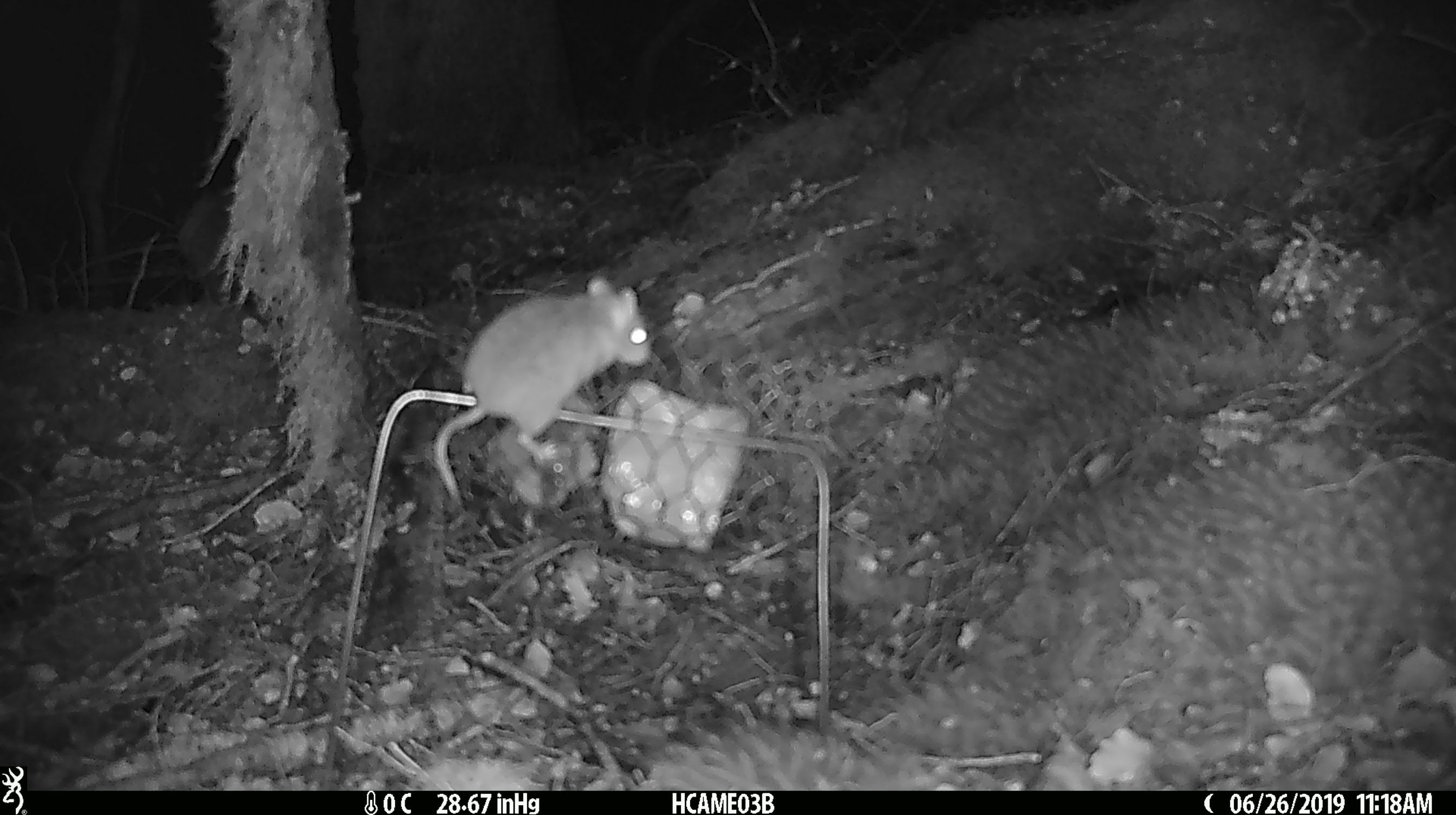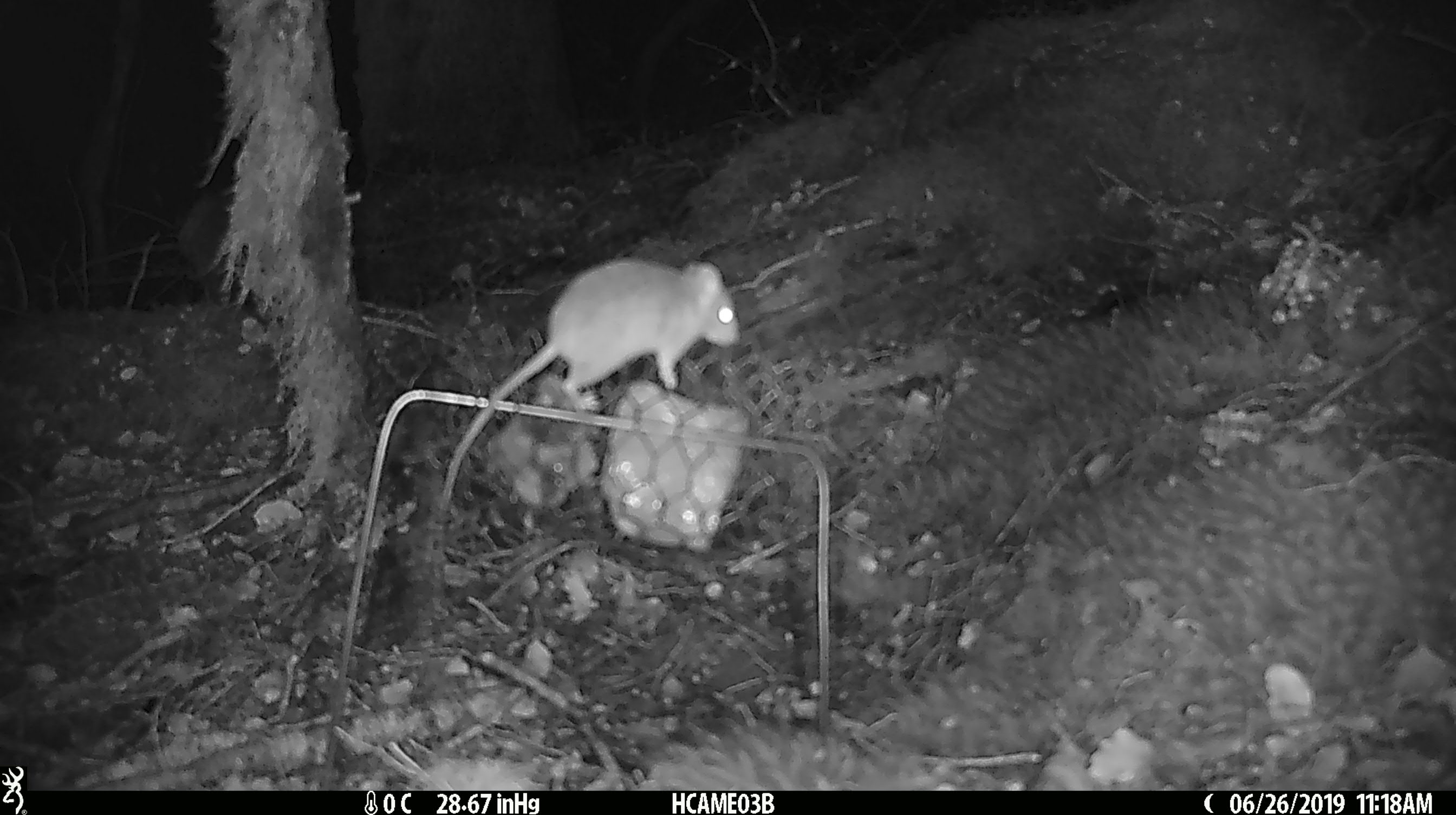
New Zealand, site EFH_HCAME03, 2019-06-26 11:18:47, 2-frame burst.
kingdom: Animalia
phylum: Chordata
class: Mammalia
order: Rodentia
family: Muridae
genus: Mus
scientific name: Mus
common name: mouse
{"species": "mouse (Mus)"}